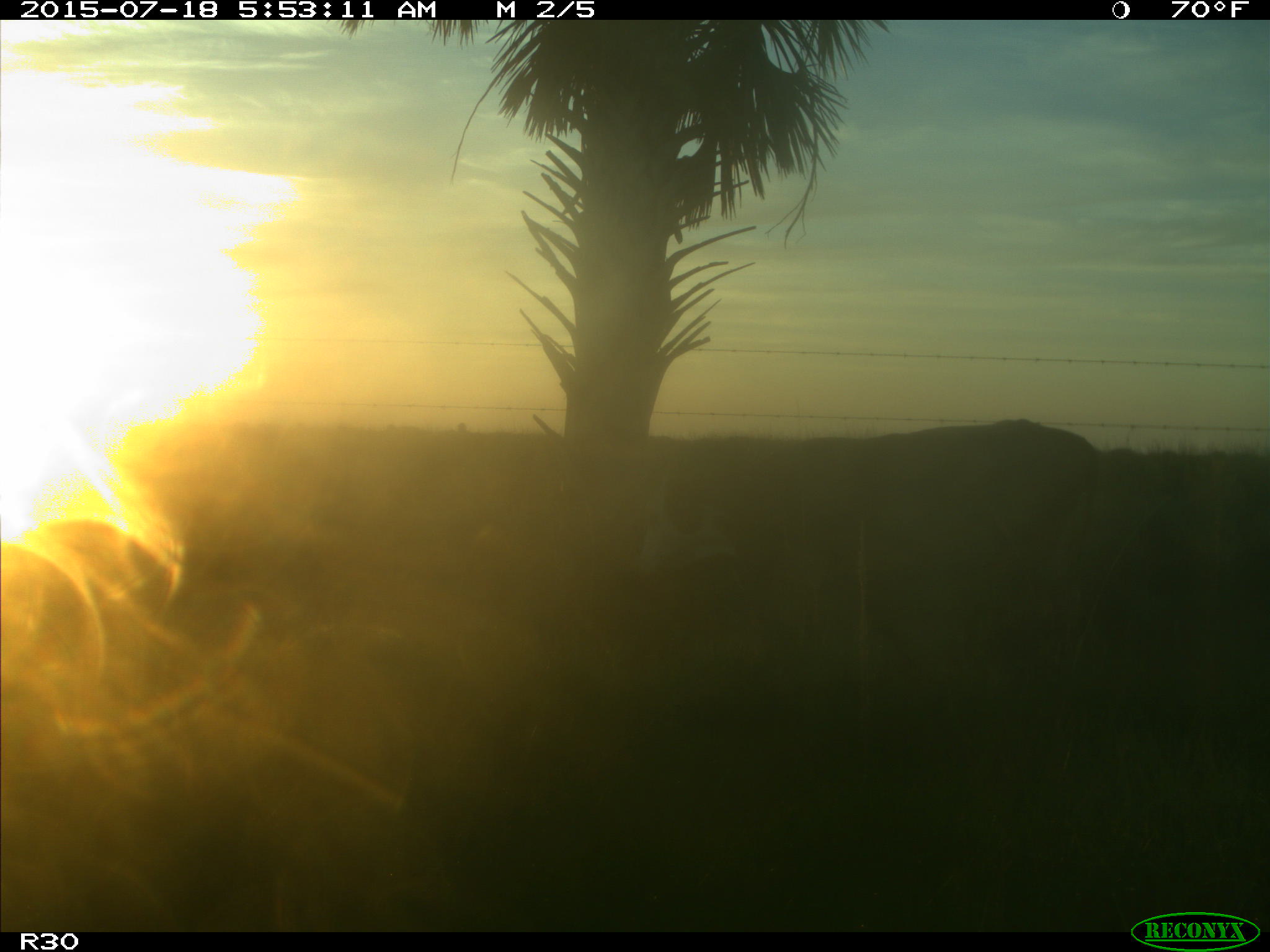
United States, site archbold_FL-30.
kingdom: Animalia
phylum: Chordata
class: Mammalia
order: Artiodactyla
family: Bovidae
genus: Bos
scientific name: Bos taurus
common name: domestic cow